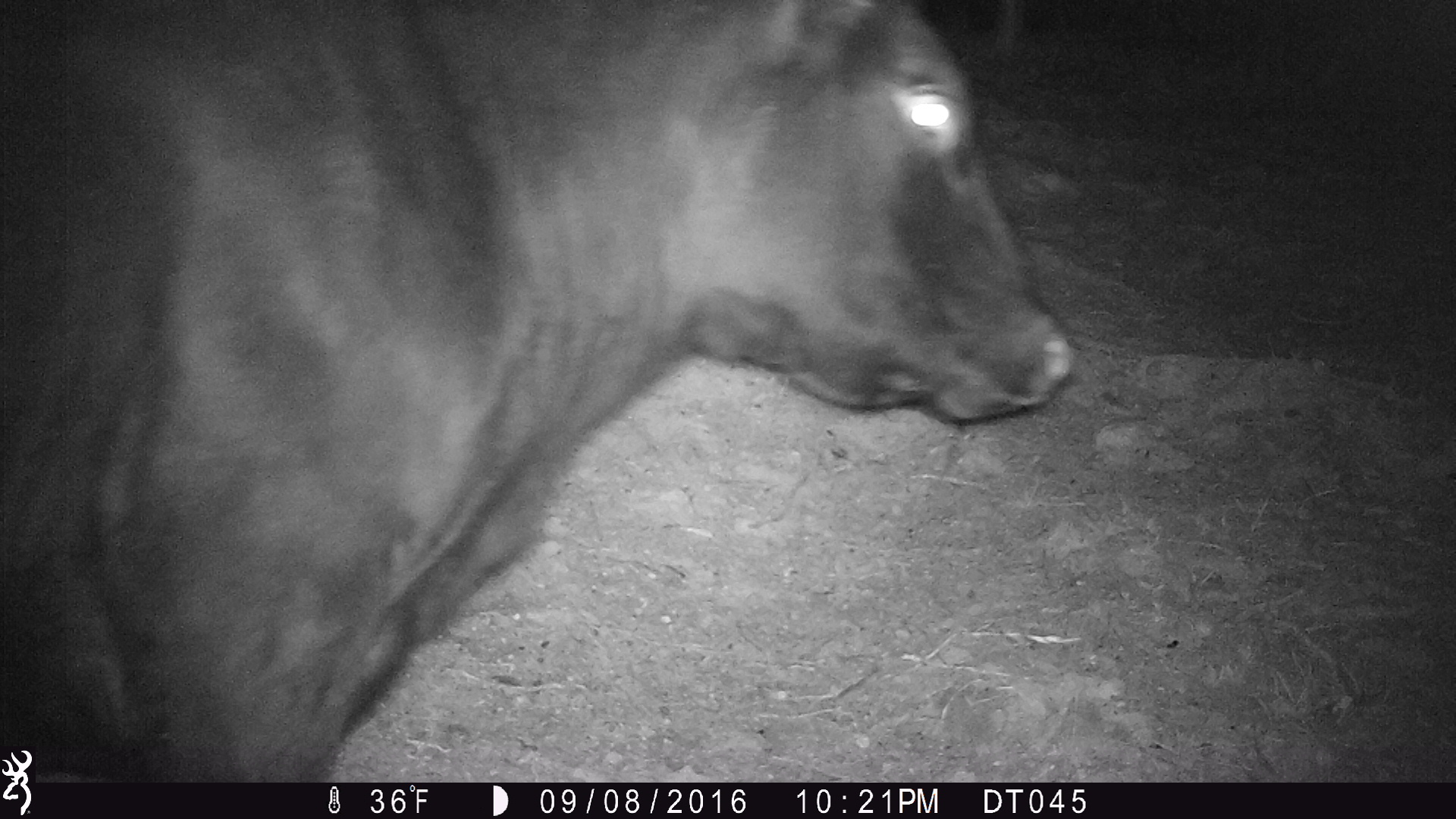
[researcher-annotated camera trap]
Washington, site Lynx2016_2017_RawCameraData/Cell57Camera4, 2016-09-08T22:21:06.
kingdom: Animalia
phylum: Chordata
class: Mammalia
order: Artiodactyla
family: Bovidae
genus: Bos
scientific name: Bos taurus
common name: domestic cattle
Domestic cattle (Bos taurus). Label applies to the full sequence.